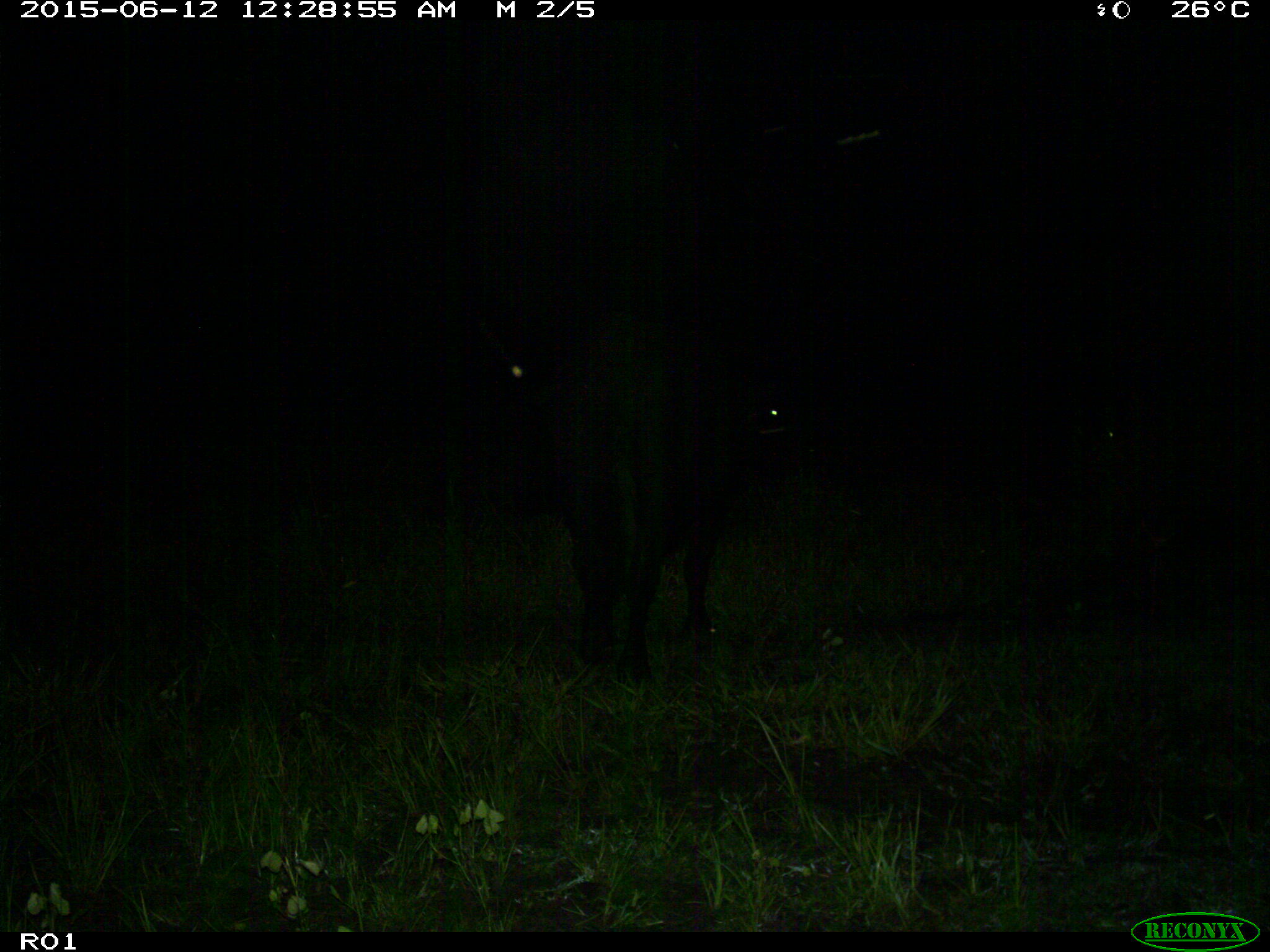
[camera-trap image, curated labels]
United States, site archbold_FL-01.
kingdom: Animalia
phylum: Chordata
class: Mammalia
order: Artiodactyla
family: Bovidae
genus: Bos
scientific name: Bos taurus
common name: domestic cow